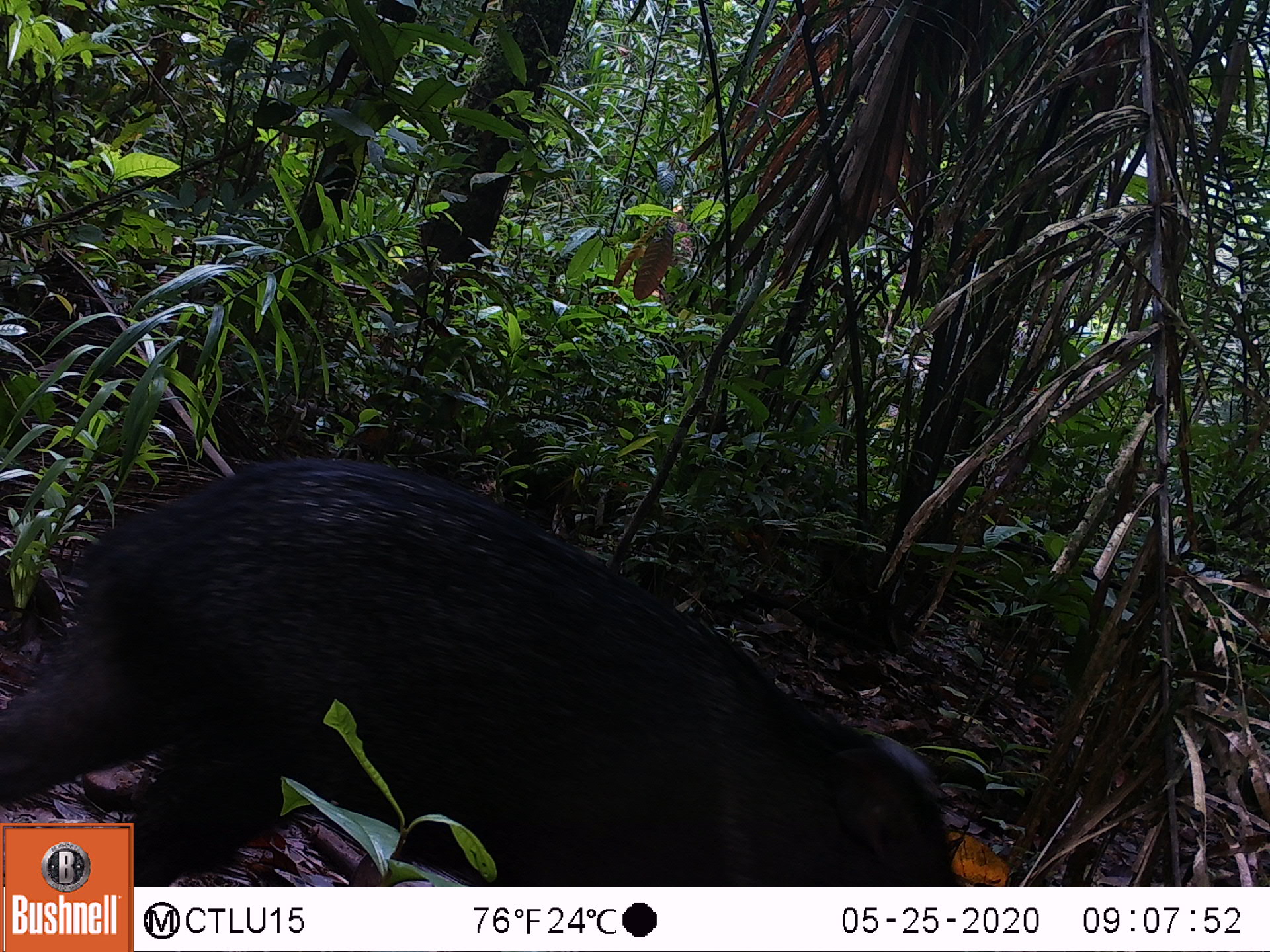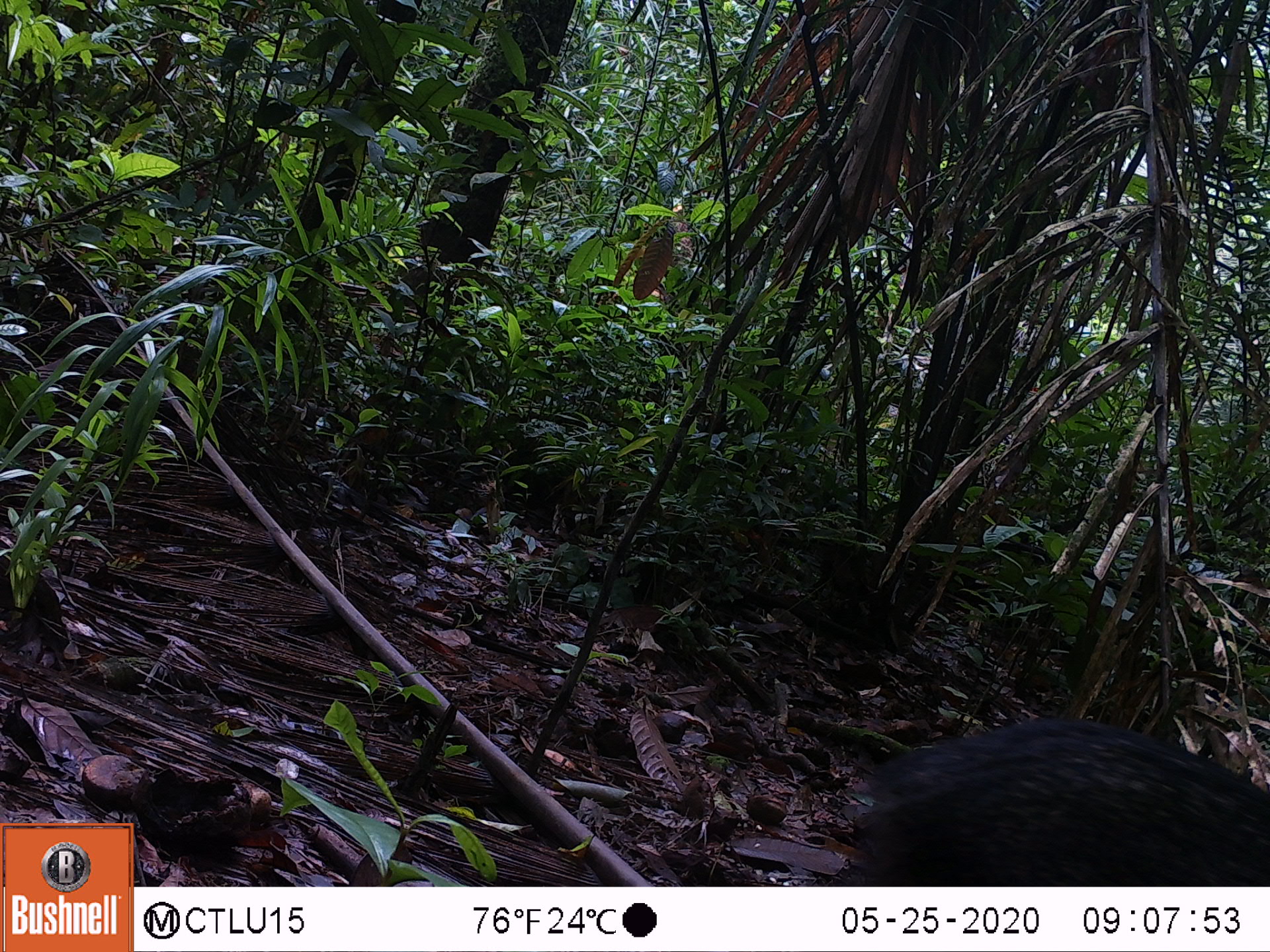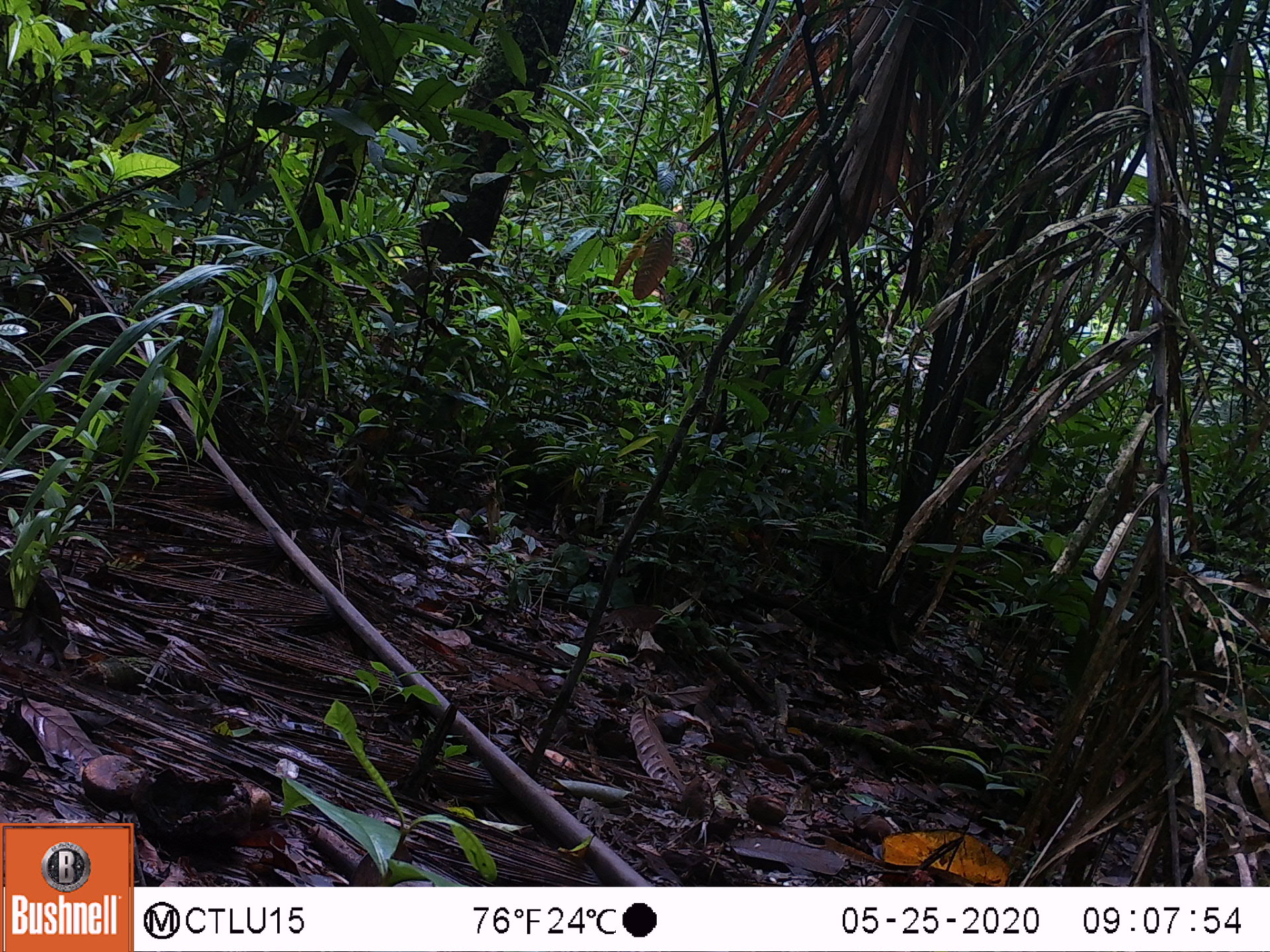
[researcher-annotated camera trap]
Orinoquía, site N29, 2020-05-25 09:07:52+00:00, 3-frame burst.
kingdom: Animalia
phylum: Chordata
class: Mammalia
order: Artiodactyla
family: Tayassuidae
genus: Pecari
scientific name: Pecari tajacu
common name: collared peccary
Collared peccary (Pecari tajacu).